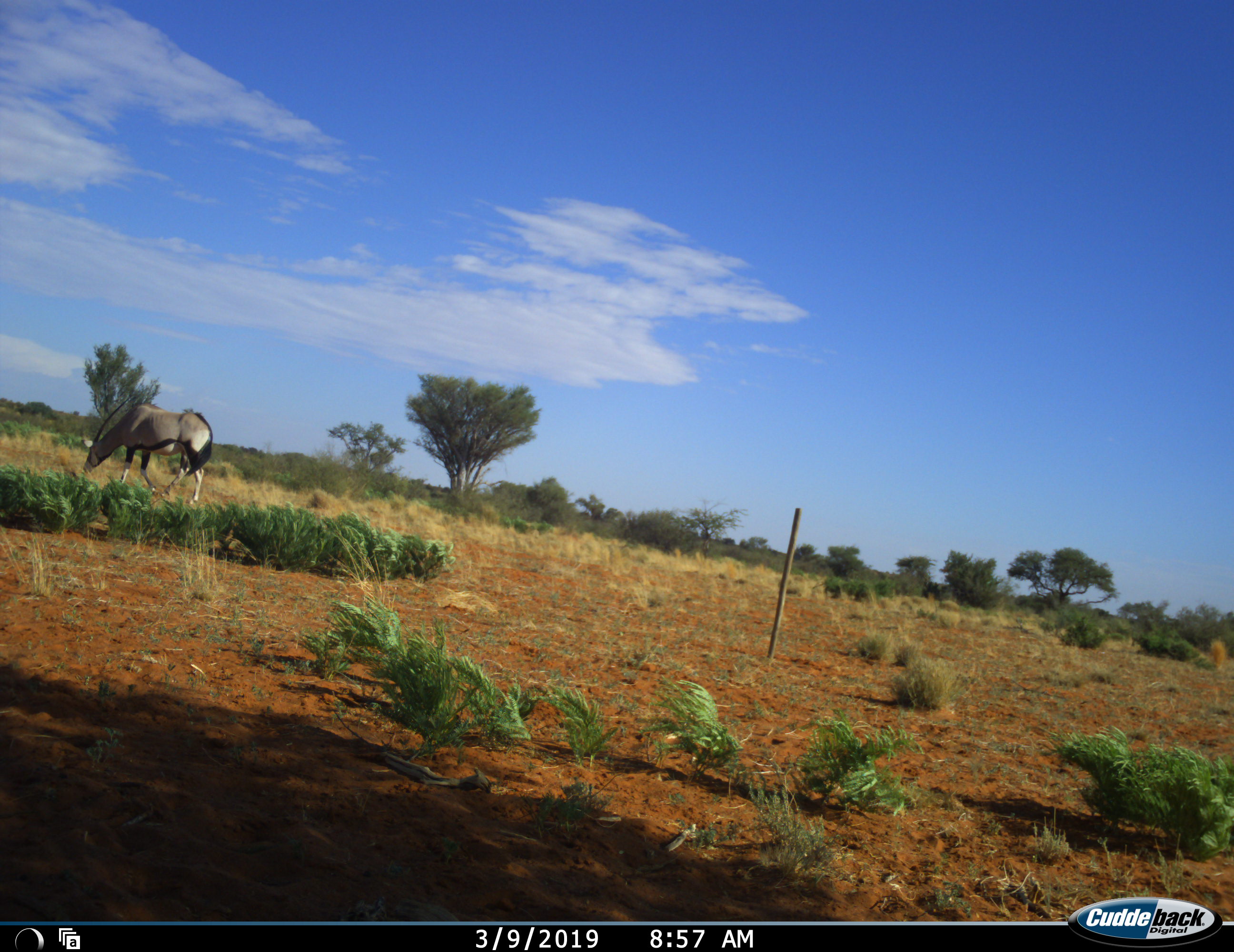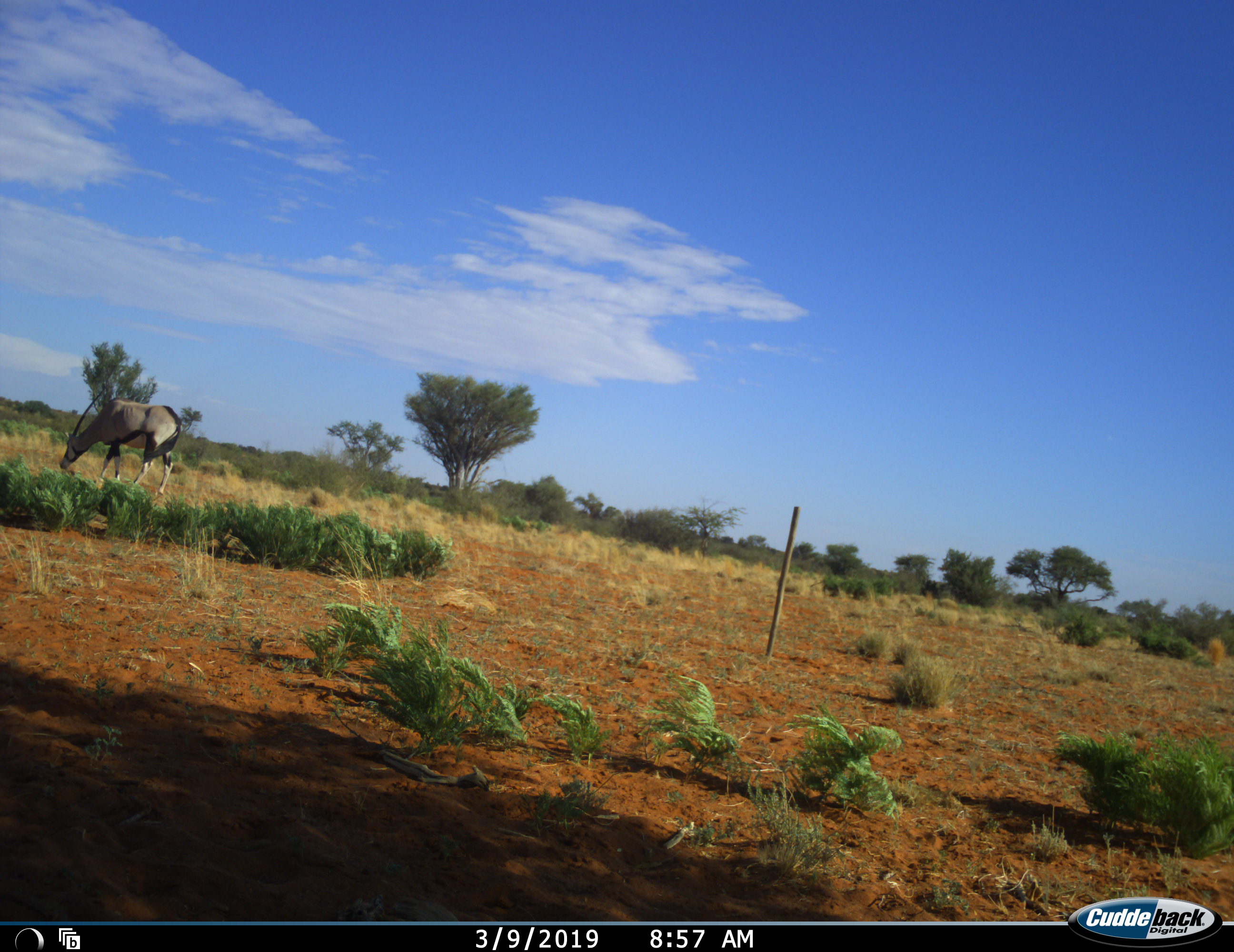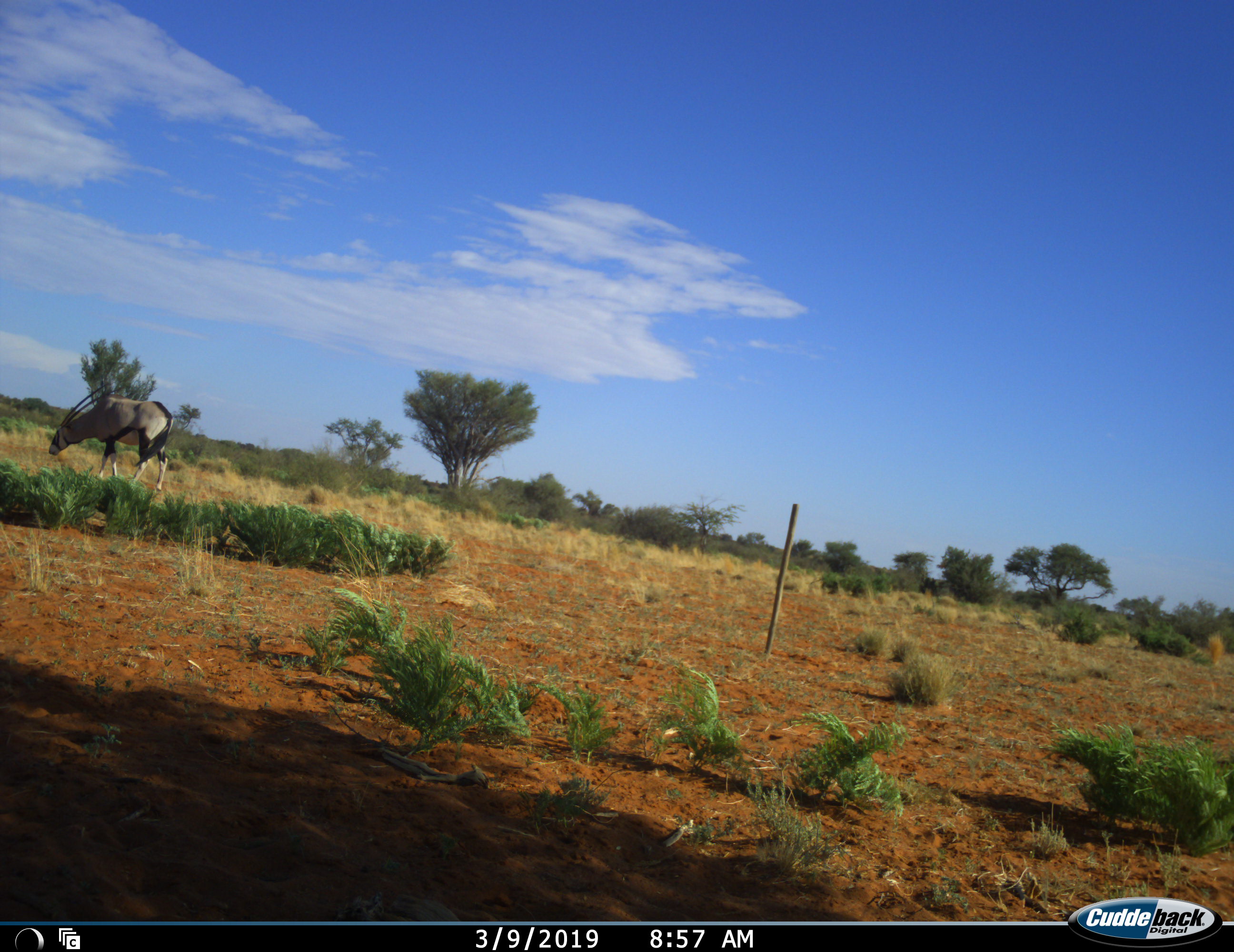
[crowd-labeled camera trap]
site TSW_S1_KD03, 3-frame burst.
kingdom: Animalia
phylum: Chordata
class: Mammalia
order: Artiodactyla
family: Bovidae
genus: Oryx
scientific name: Oryx gazella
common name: gemsbok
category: oryx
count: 1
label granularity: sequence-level